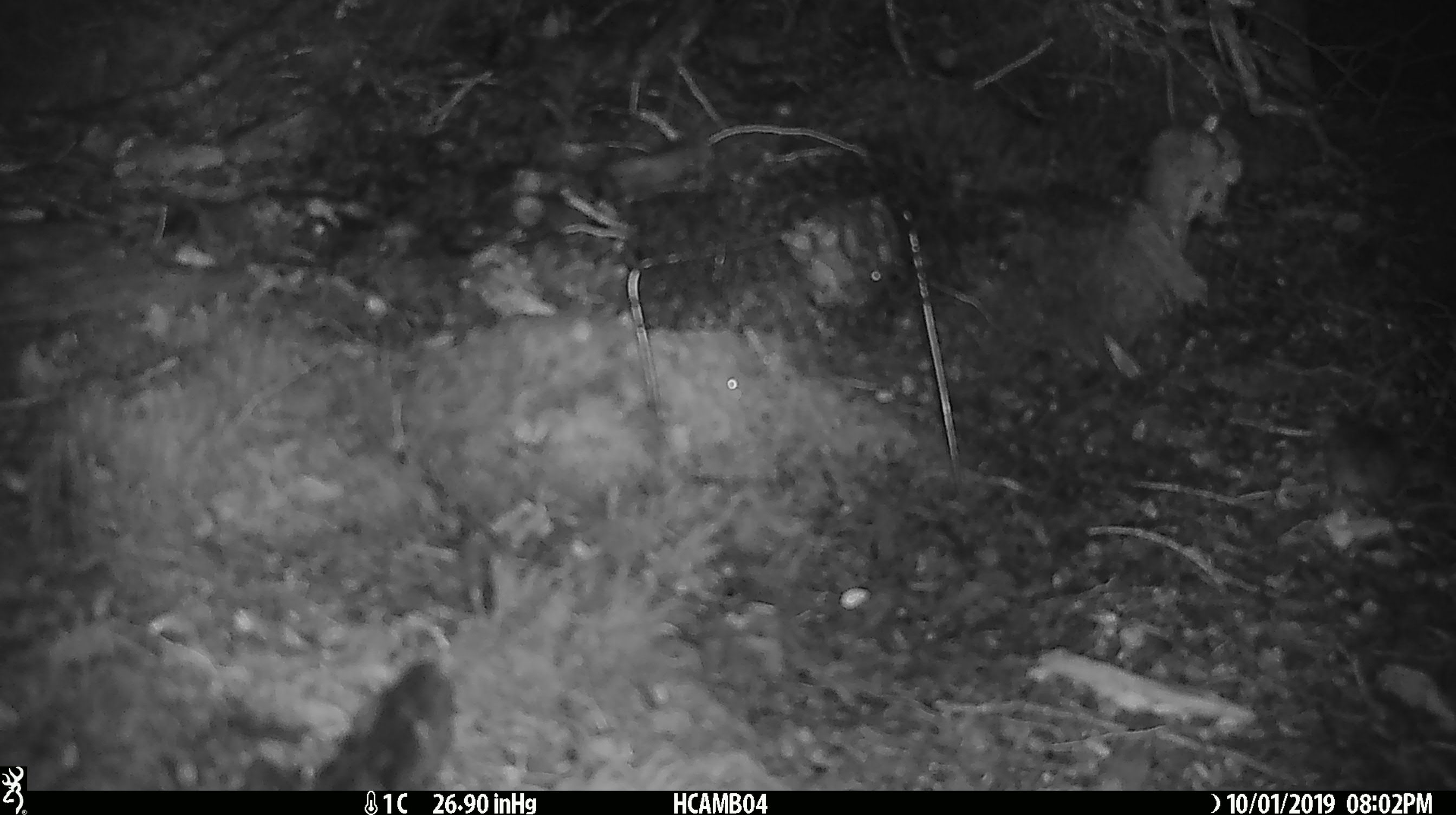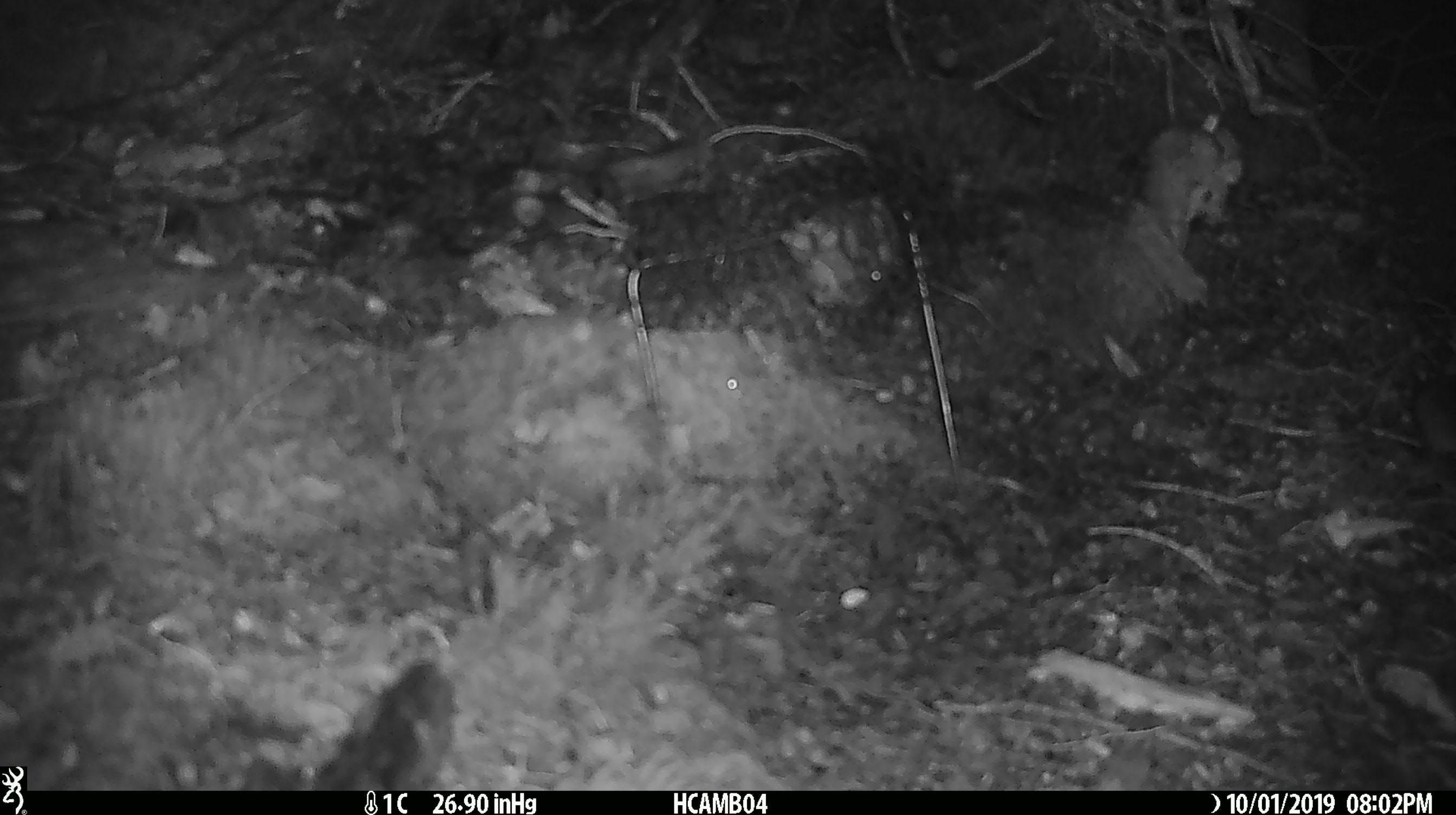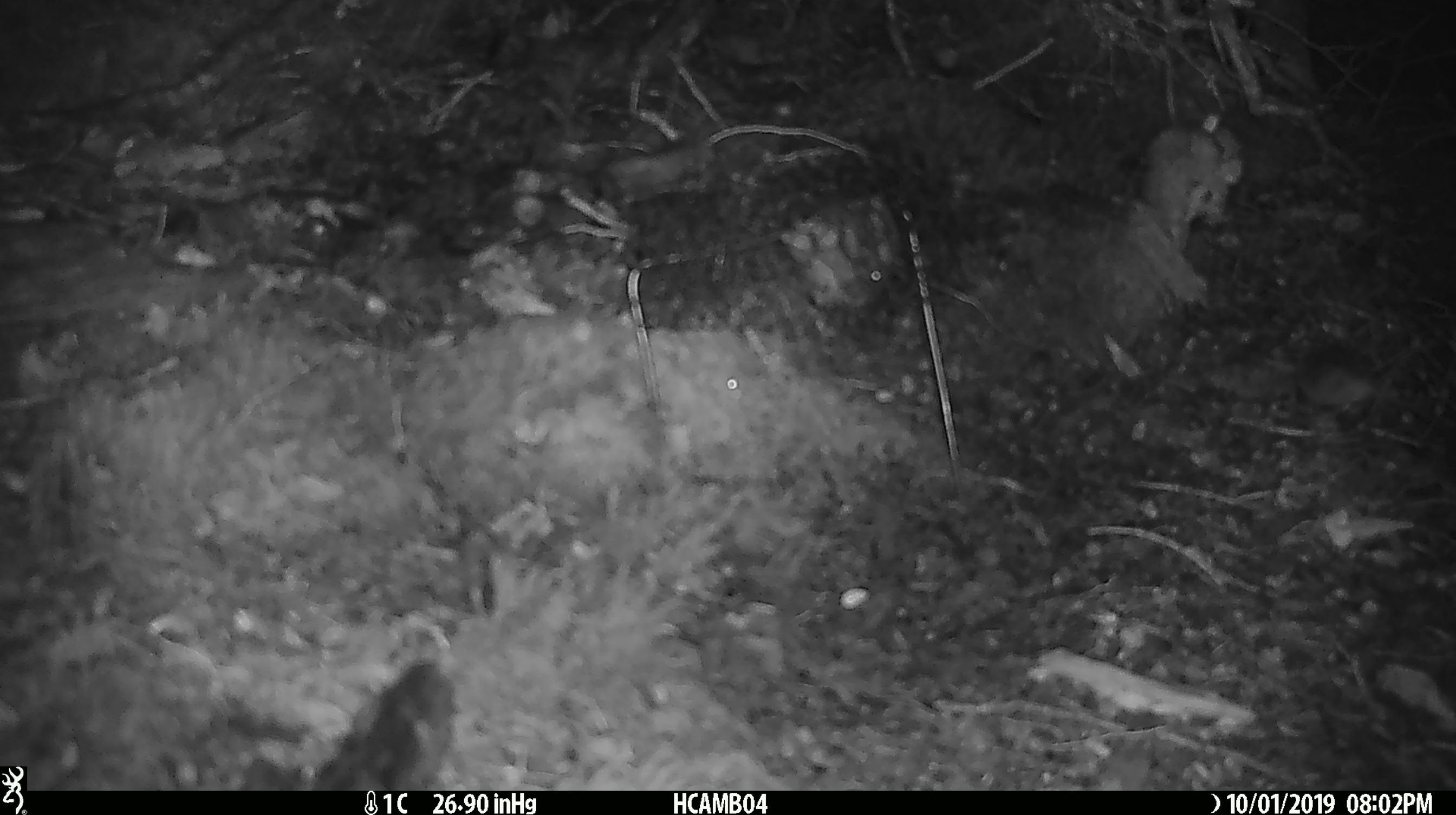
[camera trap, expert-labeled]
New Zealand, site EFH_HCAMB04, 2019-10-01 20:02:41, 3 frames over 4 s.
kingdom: Animalia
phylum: Chordata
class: Mammalia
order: Rodentia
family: Muridae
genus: Mus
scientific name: Mus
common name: mouse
Mouse (Mus).